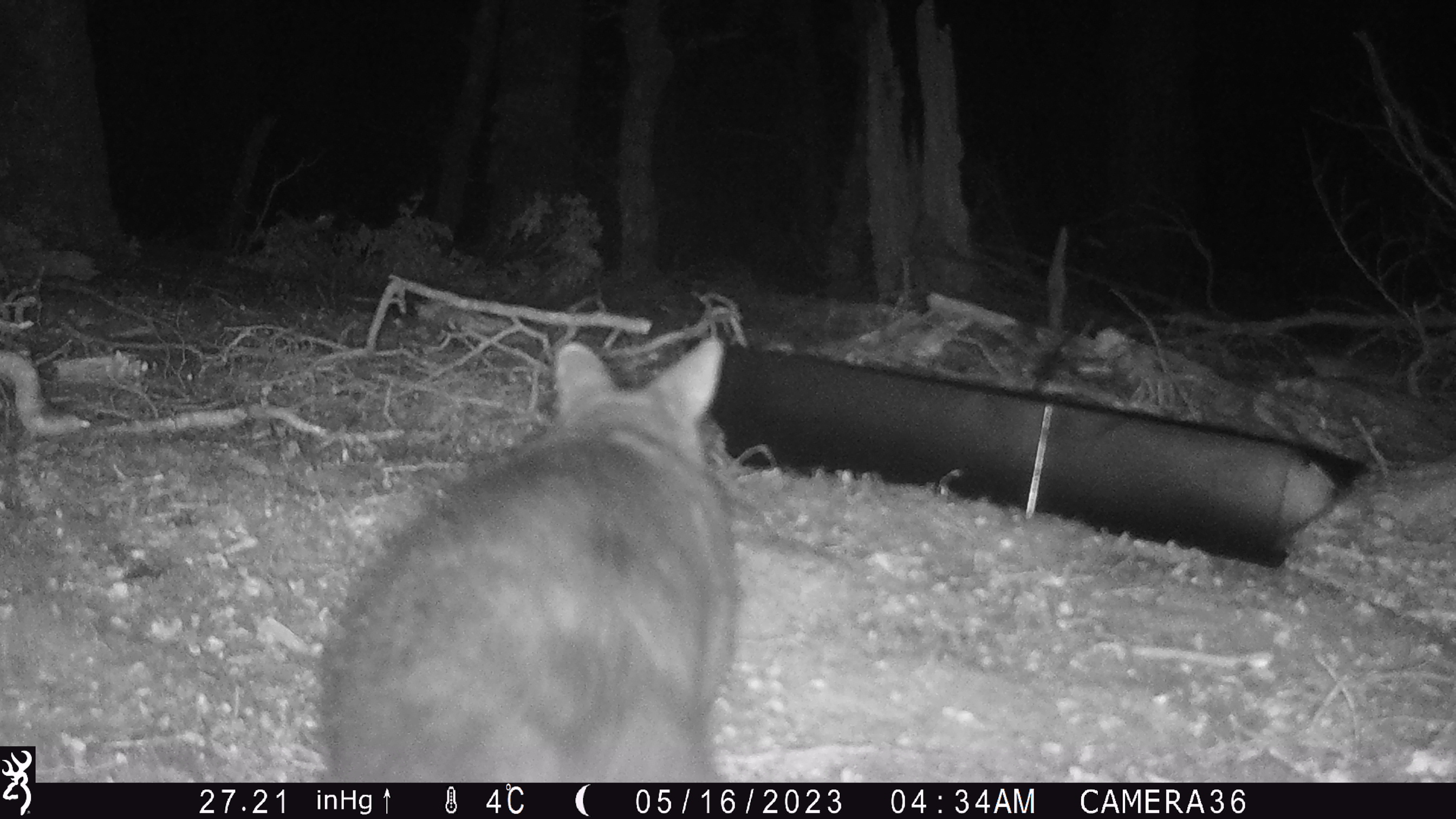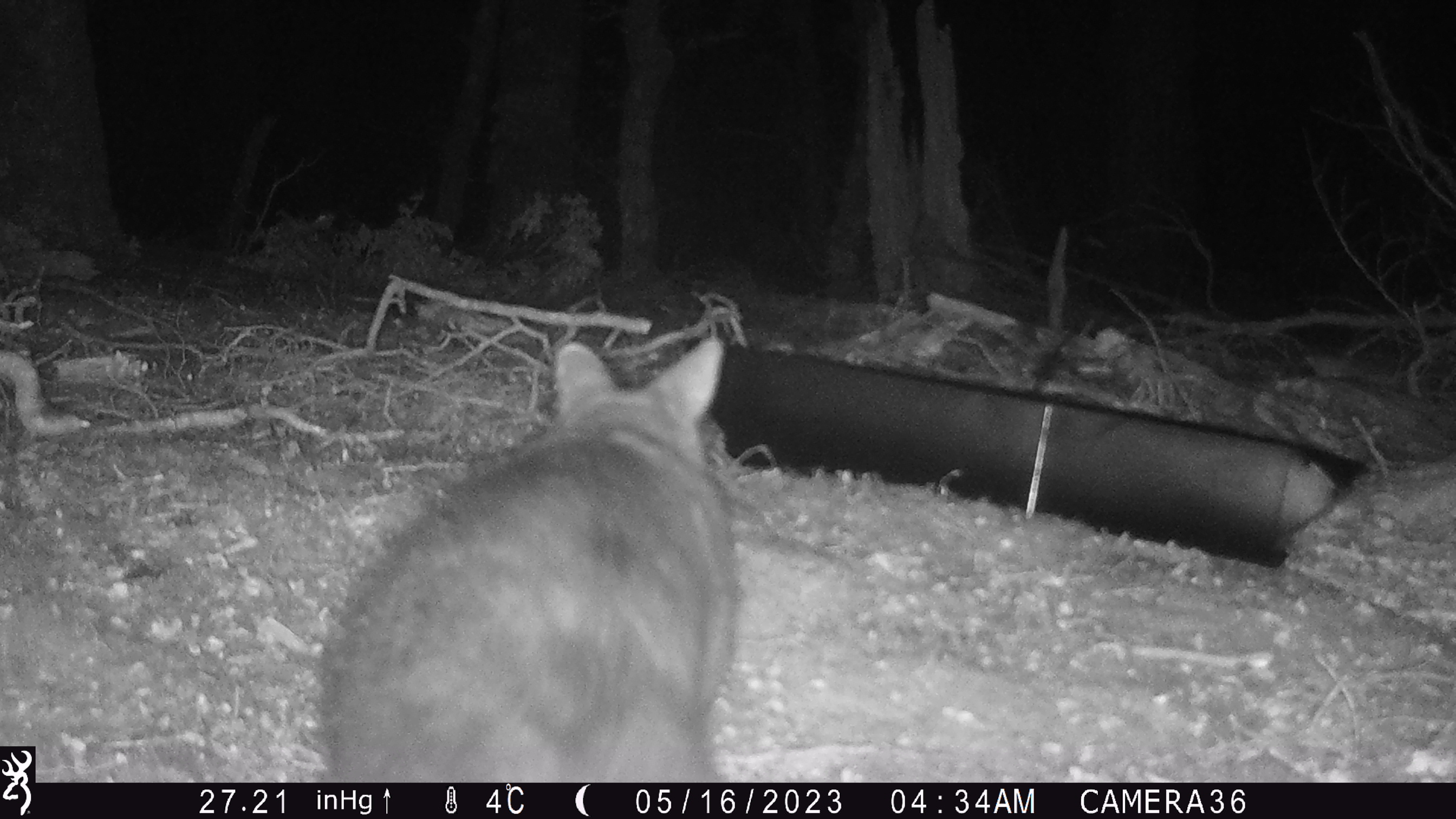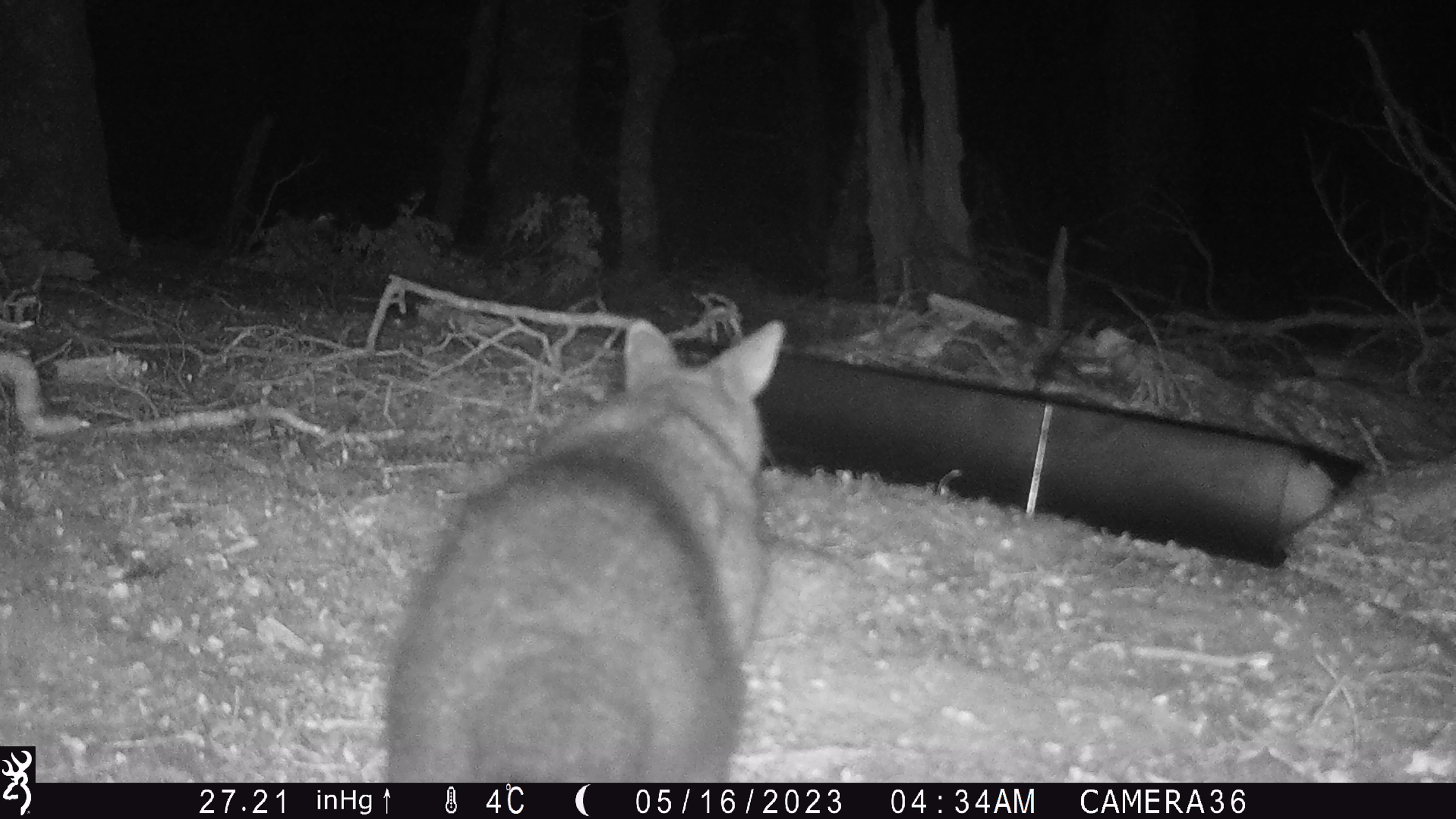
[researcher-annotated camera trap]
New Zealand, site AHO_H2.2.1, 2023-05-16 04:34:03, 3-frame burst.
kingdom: Animalia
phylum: Chordata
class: Mammalia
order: Diprotodontia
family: Phalangeridae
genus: Trichosurus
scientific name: Trichosurus vulpecula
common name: common brushtail possum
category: possum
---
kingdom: Animalia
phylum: Chordata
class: Mammalia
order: Carnivora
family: Mustelidae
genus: Mustela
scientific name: Mustela erminea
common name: stoat